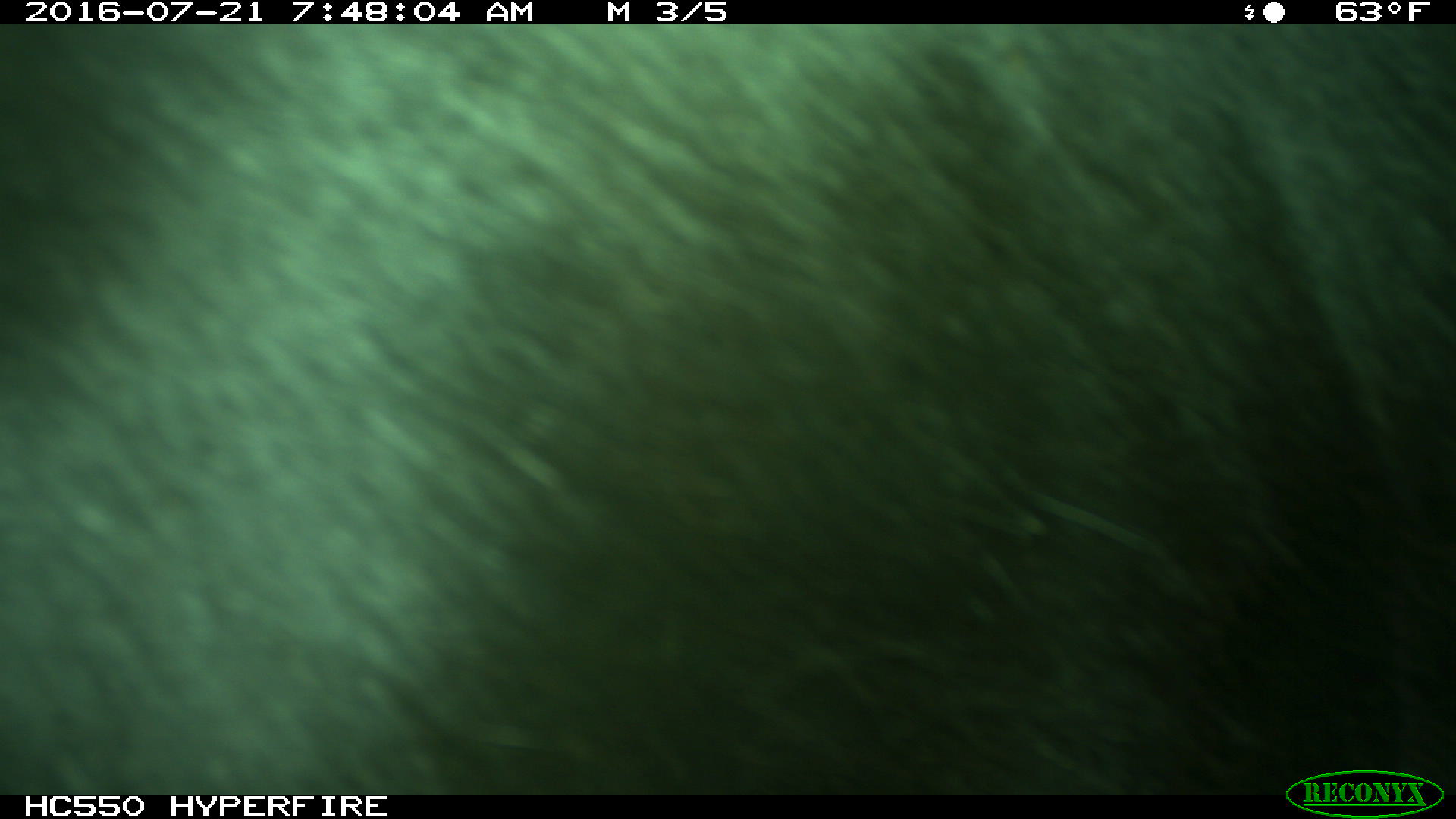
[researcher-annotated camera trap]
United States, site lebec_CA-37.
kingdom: Animalia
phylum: Chordata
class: Mammalia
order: Artiodactyla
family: Bovidae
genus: Bos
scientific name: Bos taurus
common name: domestic cow